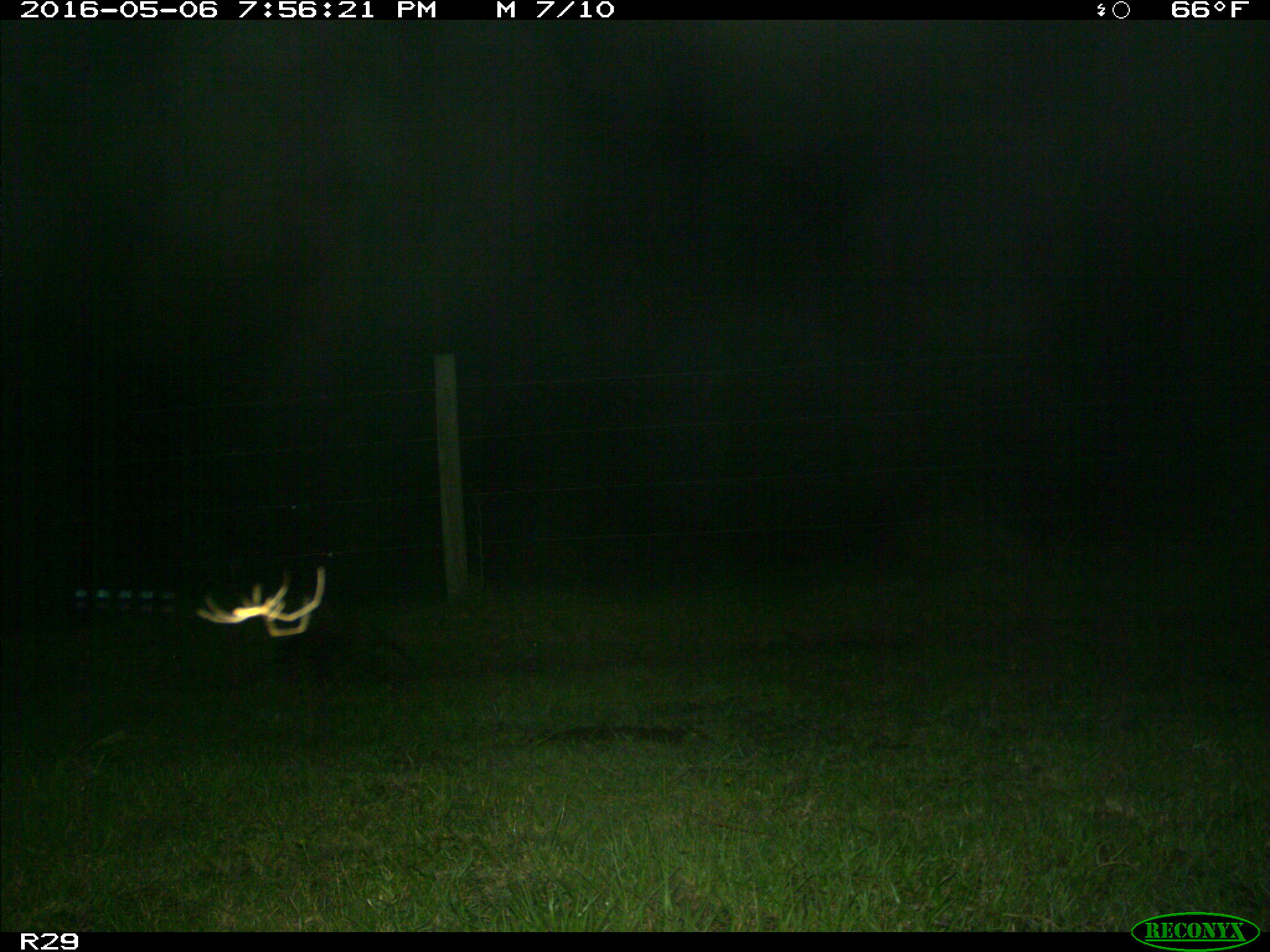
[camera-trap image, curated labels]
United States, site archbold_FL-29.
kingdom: Animalia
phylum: Chordata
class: Mammalia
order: Carnivora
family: Procyonidae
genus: Procyon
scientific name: Procyon lotor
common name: common raccoon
Procyon lotor (common raccoon).